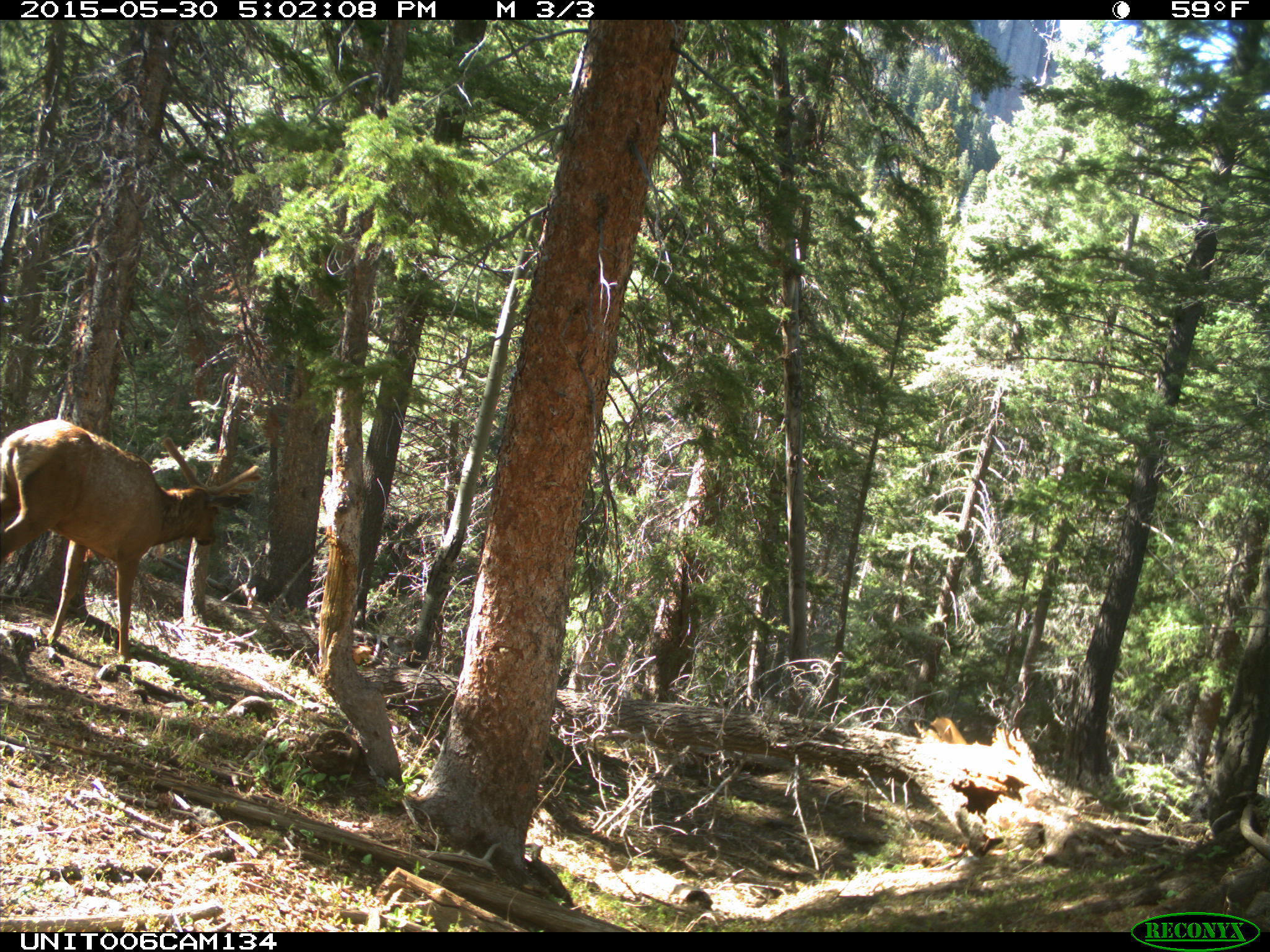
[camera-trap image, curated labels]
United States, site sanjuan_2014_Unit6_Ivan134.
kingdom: Animalia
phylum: Chordata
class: Mammalia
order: Artiodactyla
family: Cervidae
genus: Cervus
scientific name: Cervus elaphus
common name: red deer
Cervus elaphus (red deer).